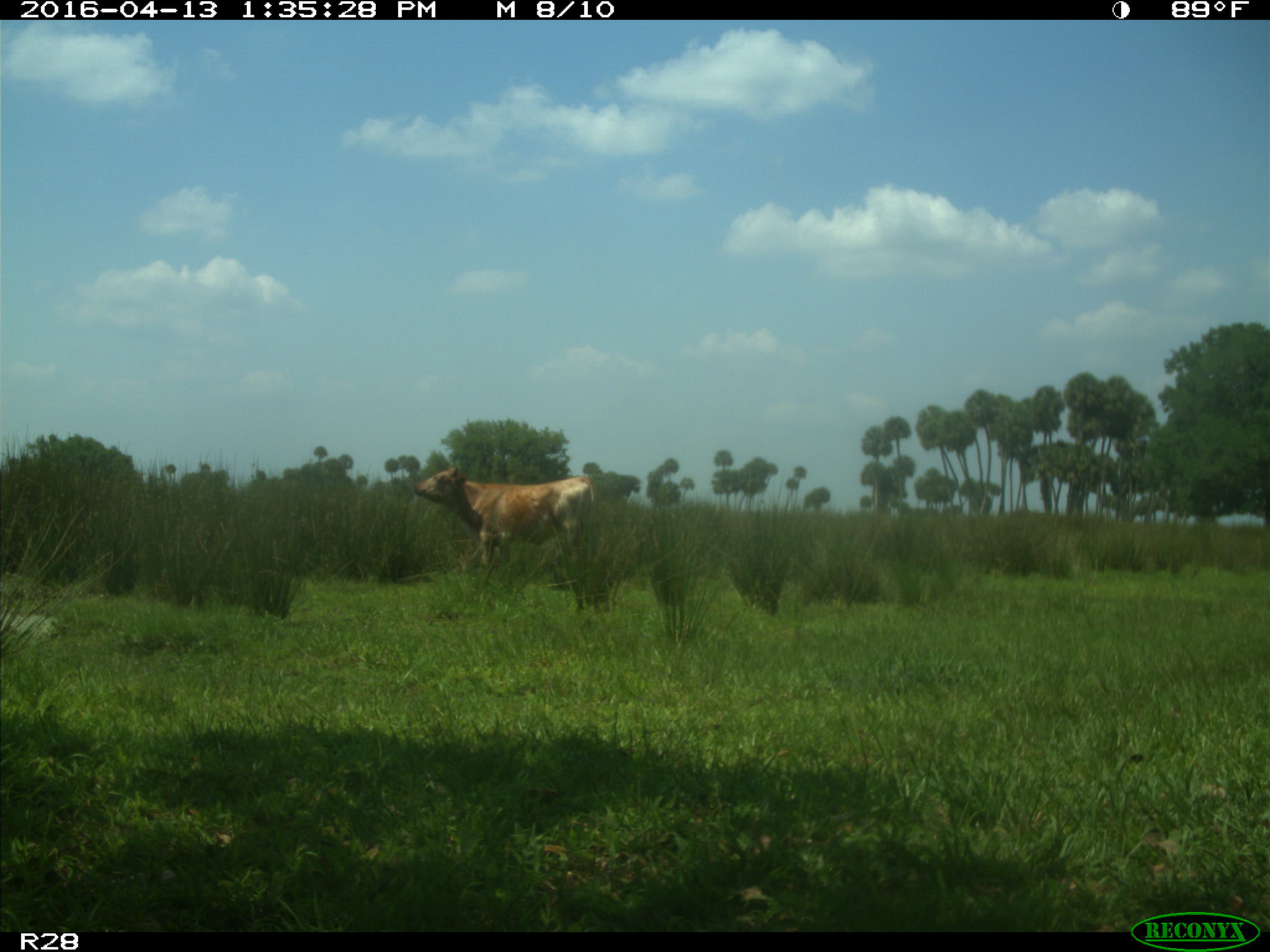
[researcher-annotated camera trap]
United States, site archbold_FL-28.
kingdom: Animalia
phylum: Chordata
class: Mammalia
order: Artiodactyla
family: Bovidae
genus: Bos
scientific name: Bos taurus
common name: domestic cow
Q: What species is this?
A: Bos taurus (domestic cow).